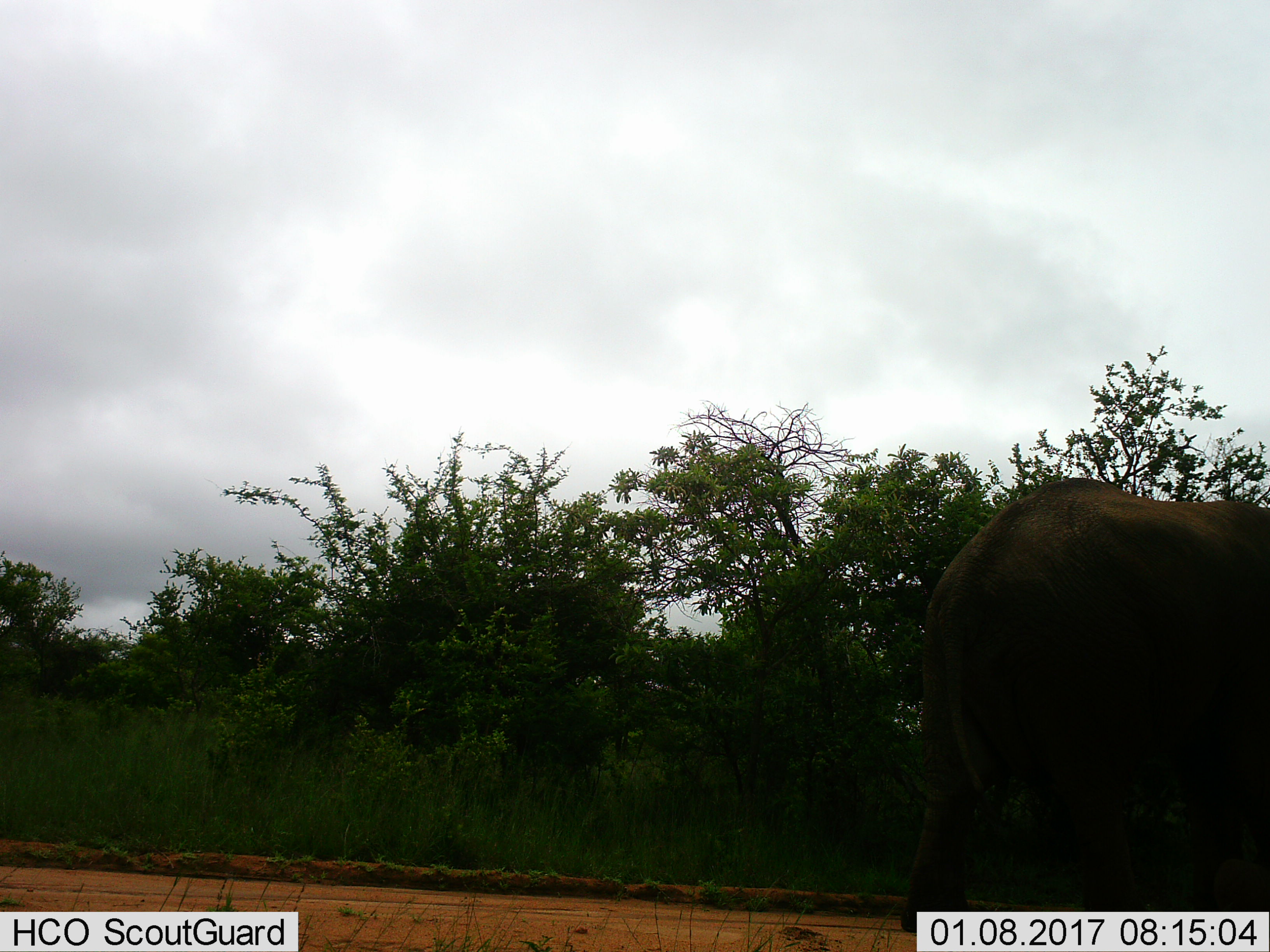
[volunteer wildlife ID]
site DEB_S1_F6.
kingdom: Animalia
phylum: Chordata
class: Mammalia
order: Proboscidea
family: Elephantidae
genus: Loxodonta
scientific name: Loxodonta africana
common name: african bush elephant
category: elephant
Elephant (african bush elephant) (Loxodonta africana), count 1. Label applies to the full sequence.